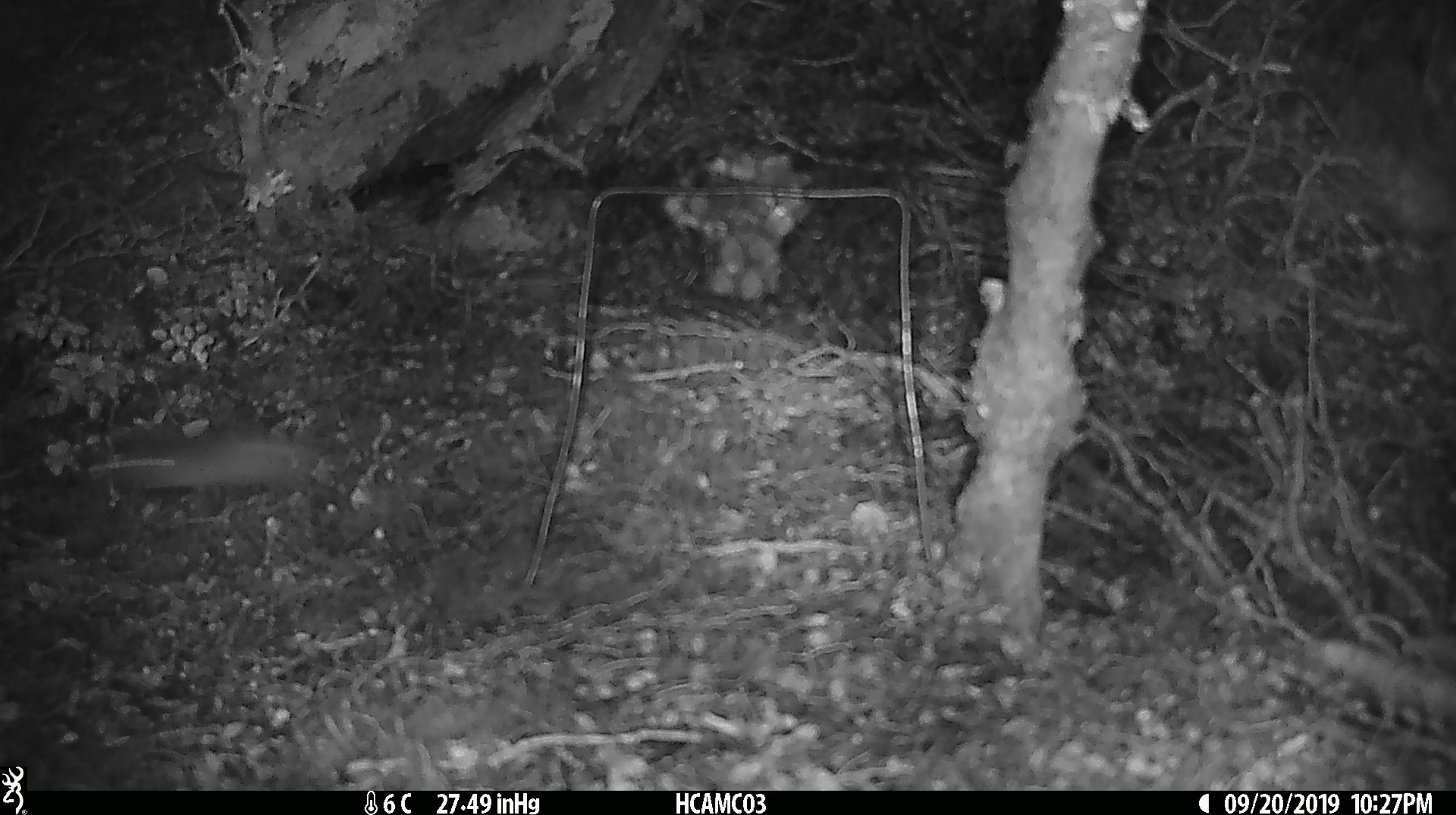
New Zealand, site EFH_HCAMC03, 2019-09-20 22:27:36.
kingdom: Animalia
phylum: Chordata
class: Mammalia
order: Rodentia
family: Muridae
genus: Mus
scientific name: Mus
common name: mouse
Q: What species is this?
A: Mouse (Mus).